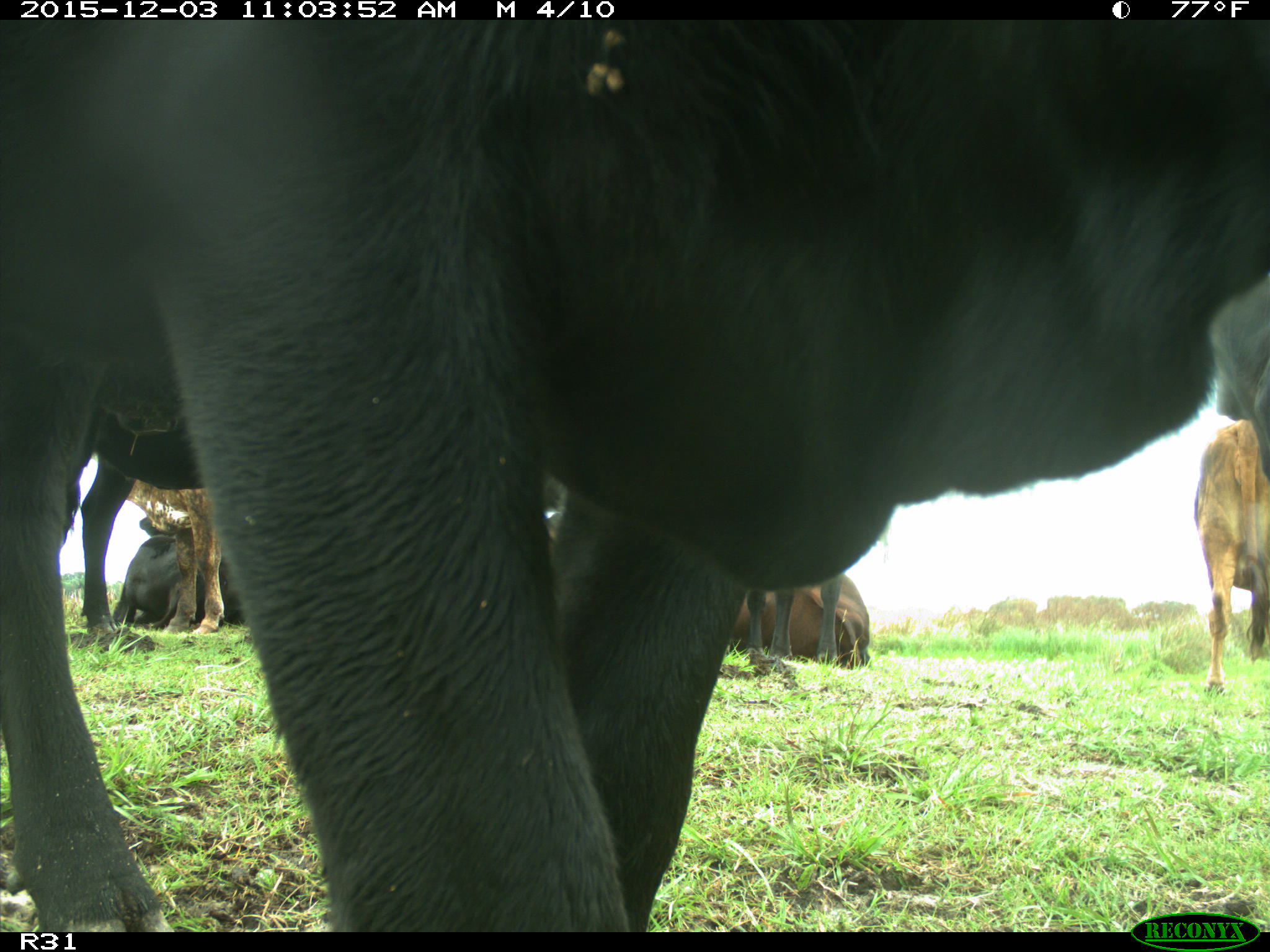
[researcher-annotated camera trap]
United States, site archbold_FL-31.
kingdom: Animalia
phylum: Chordata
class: Mammalia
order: Artiodactyla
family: Bovidae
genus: Bos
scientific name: Bos taurus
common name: domestic cow